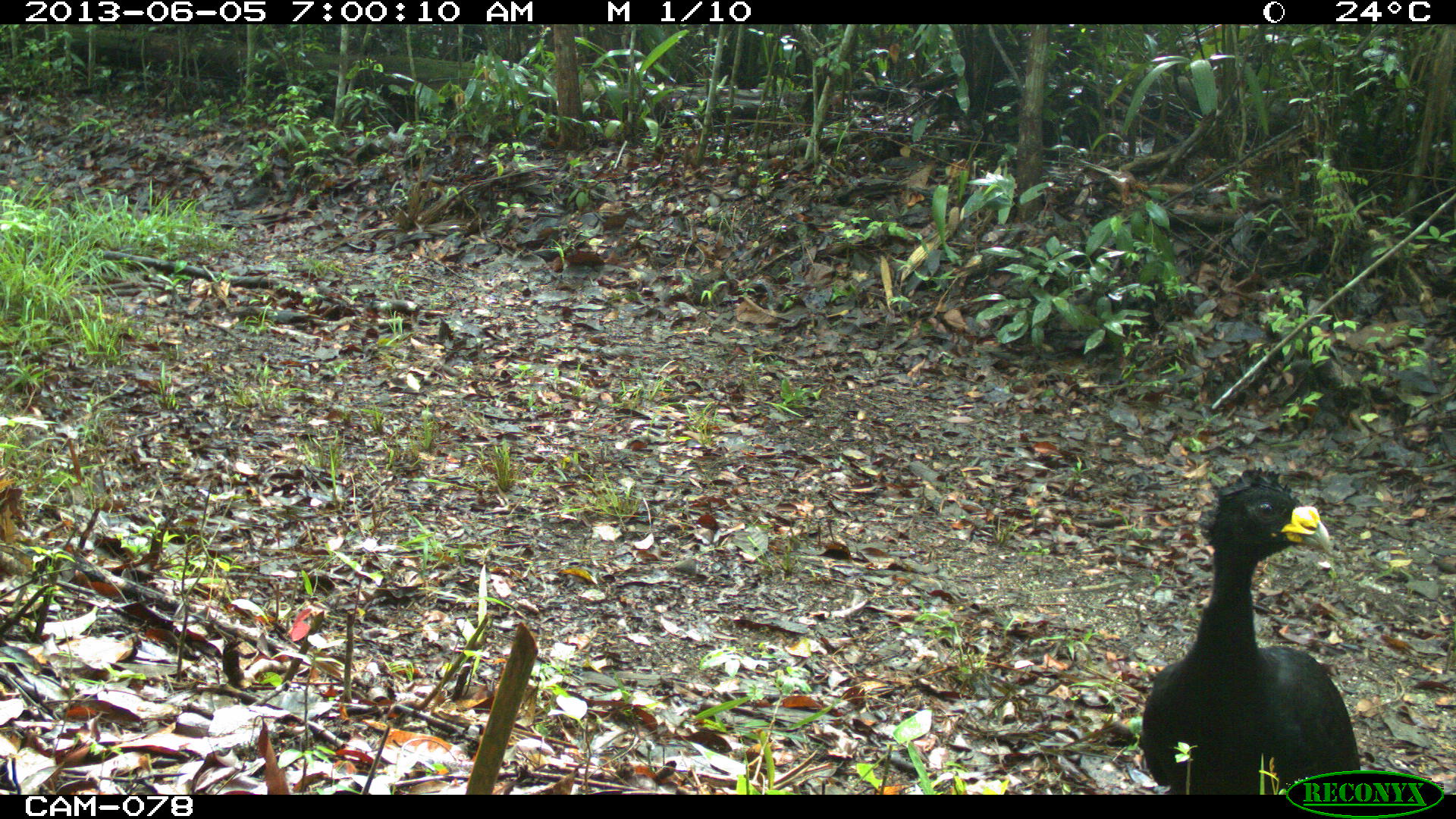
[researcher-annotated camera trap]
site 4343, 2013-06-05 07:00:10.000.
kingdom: Animalia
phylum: Chordata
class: Aves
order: Galliformes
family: Cracidae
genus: Crax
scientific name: Crax rubra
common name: great curassow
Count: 2.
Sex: male.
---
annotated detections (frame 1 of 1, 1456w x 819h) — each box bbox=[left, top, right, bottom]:
crax rubra: bbox=[1136, 466, 1360, 795]